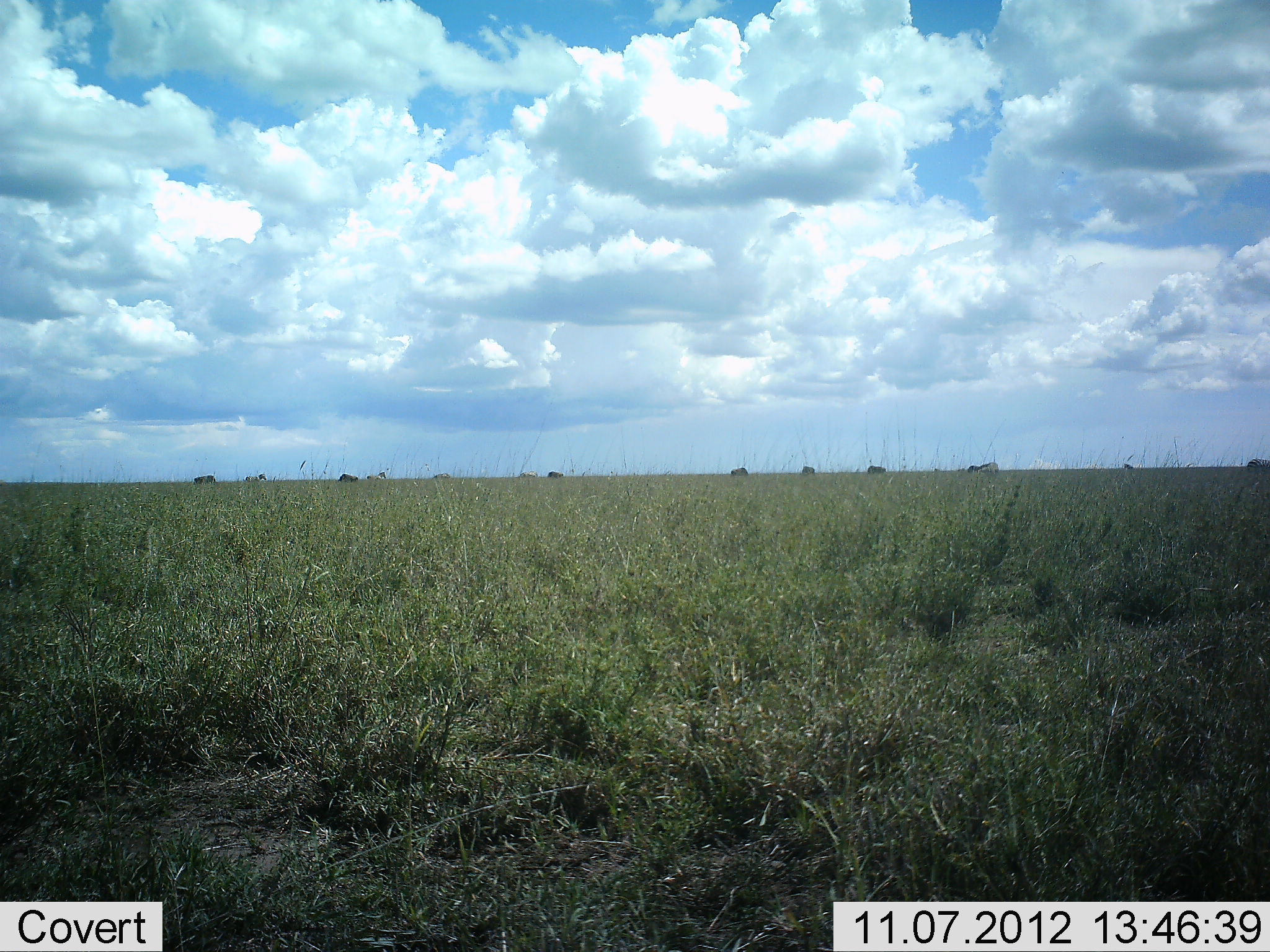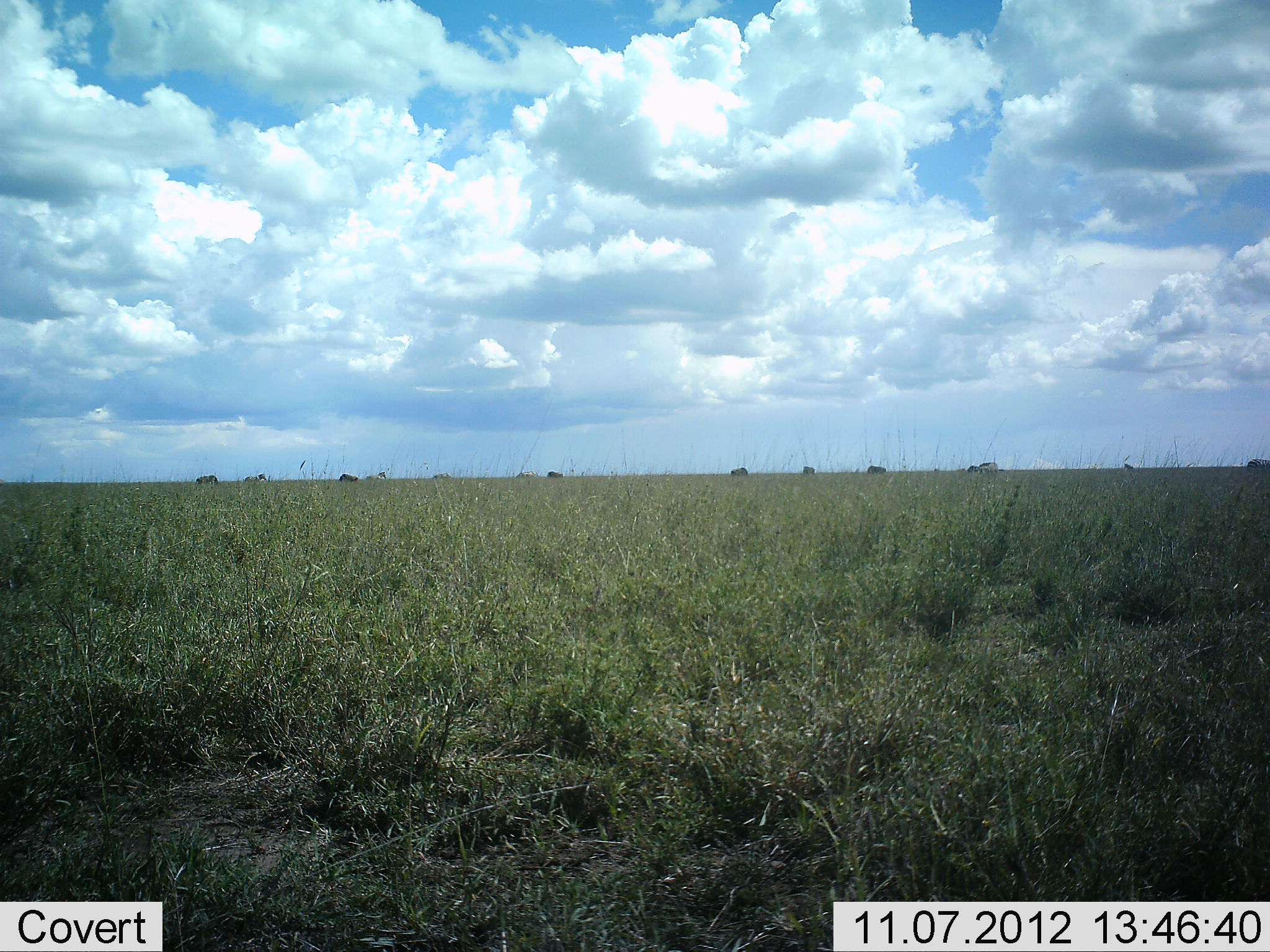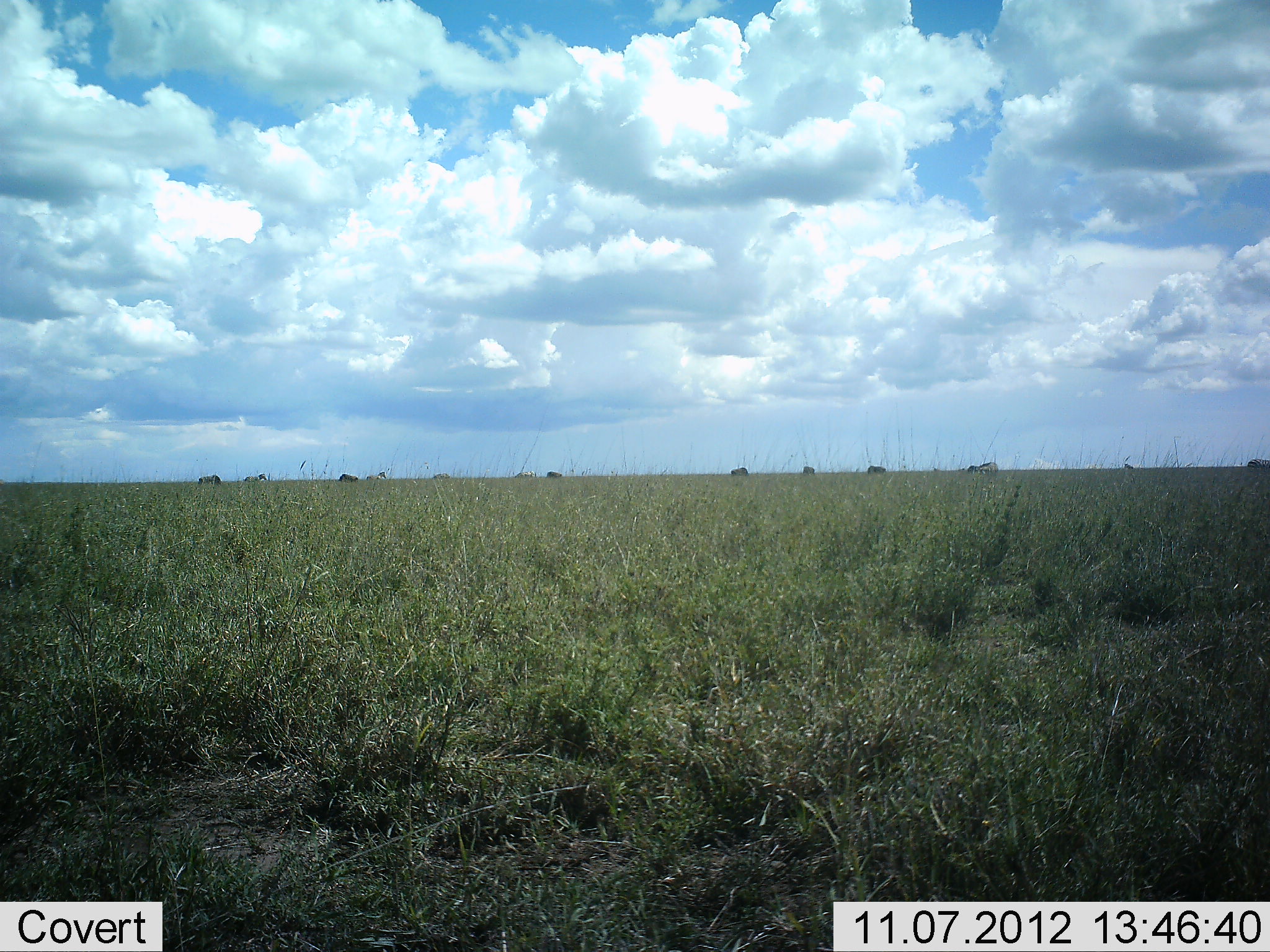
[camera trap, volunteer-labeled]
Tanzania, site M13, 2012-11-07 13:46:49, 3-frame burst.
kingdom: Animalia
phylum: Chordata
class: Mammalia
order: Artiodactyla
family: Bovidae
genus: Connochaetes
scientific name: Connochaetes taurinus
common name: blue wildebeest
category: wildebeest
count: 10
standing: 55%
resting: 0%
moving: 27%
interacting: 0%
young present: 0%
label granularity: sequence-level